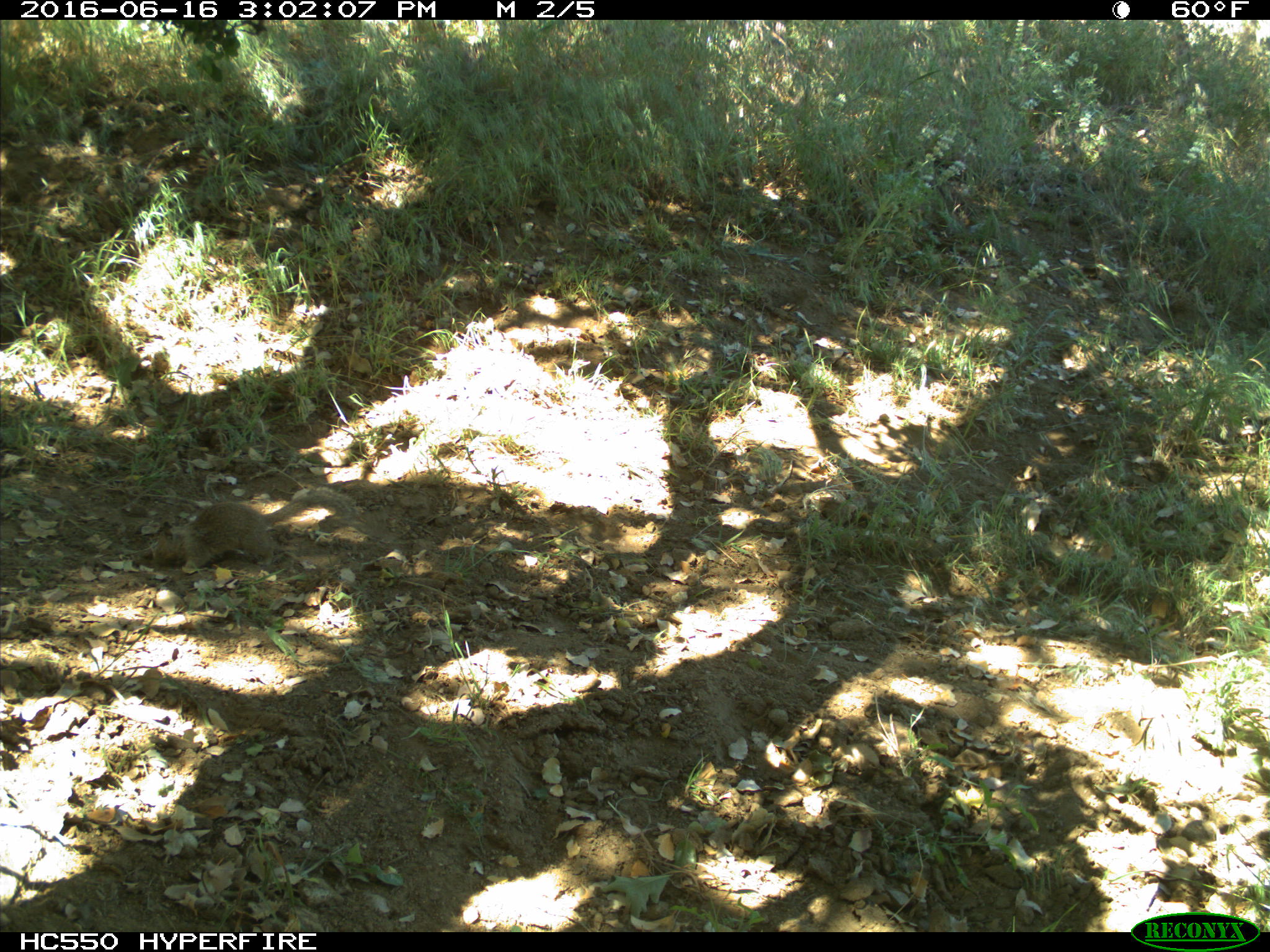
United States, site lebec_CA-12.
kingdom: Animalia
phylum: Chordata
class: Mammalia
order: Rodentia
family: Sciuridae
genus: Otospermophilus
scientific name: Otospermophilus beecheyi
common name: california ground squirrel